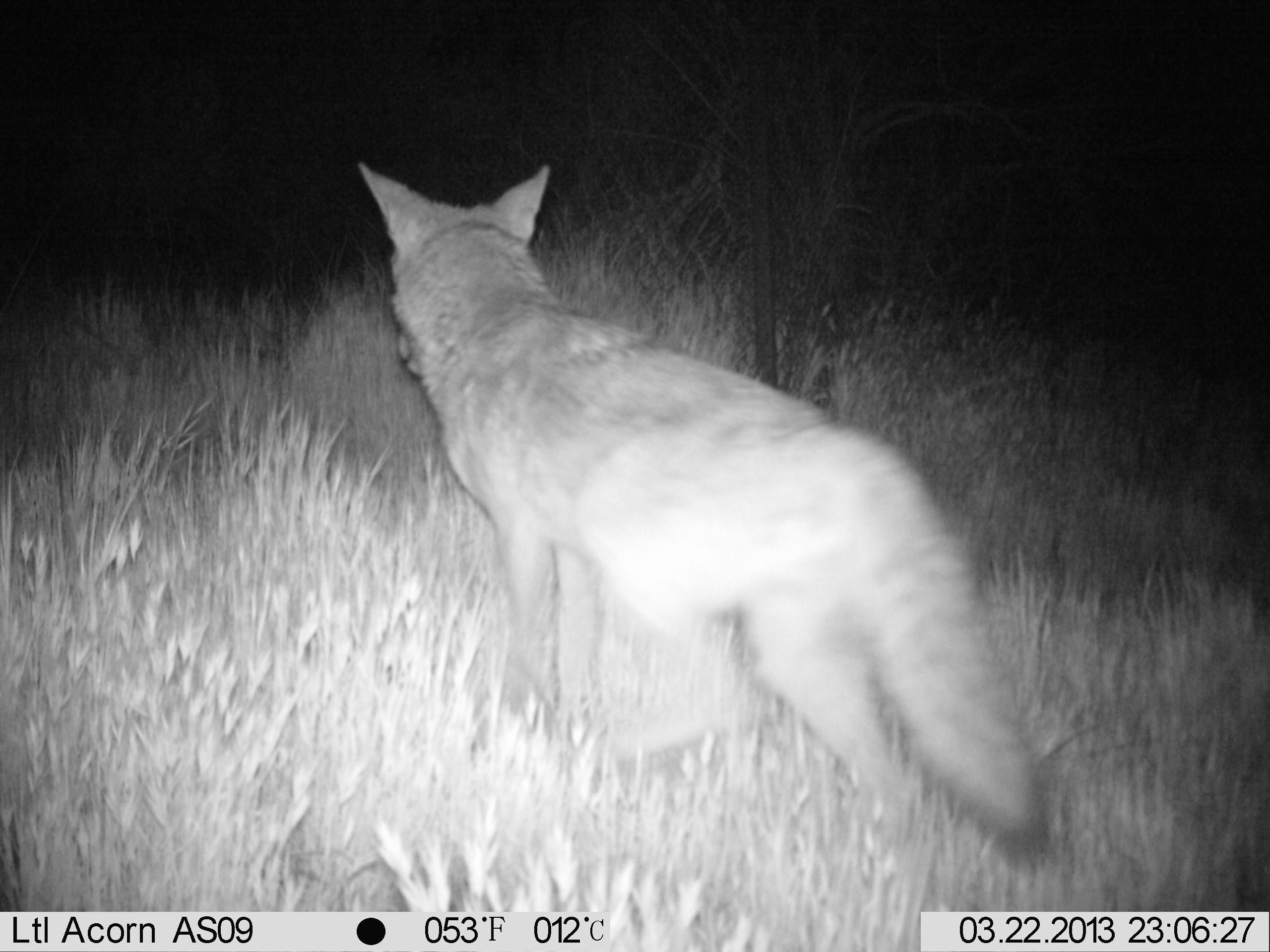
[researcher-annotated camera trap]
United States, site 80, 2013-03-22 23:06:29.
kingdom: Animalia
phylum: Chordata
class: Mammalia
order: Carnivora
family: Canidae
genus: Canis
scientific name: Canis latrans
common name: coyote